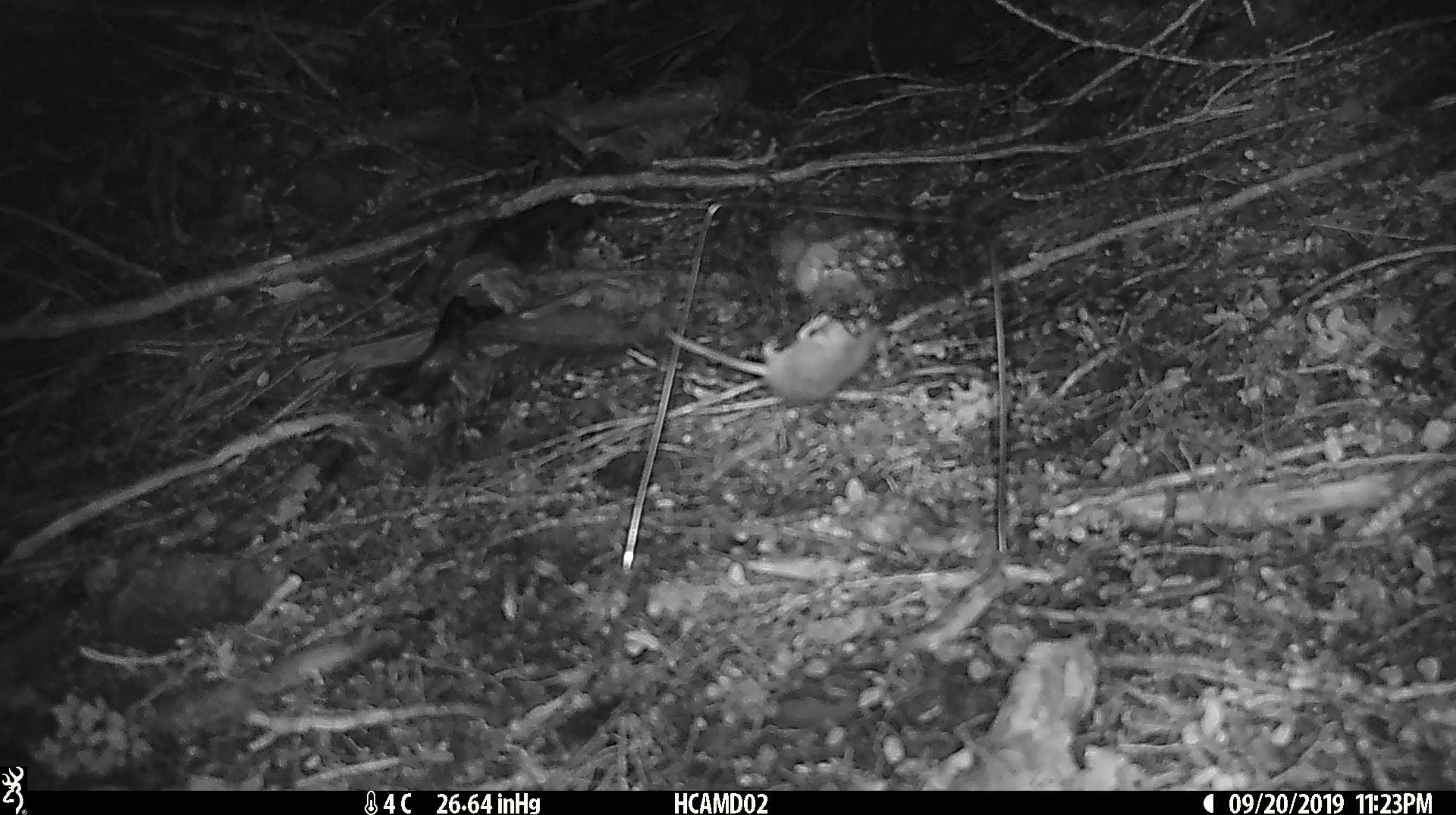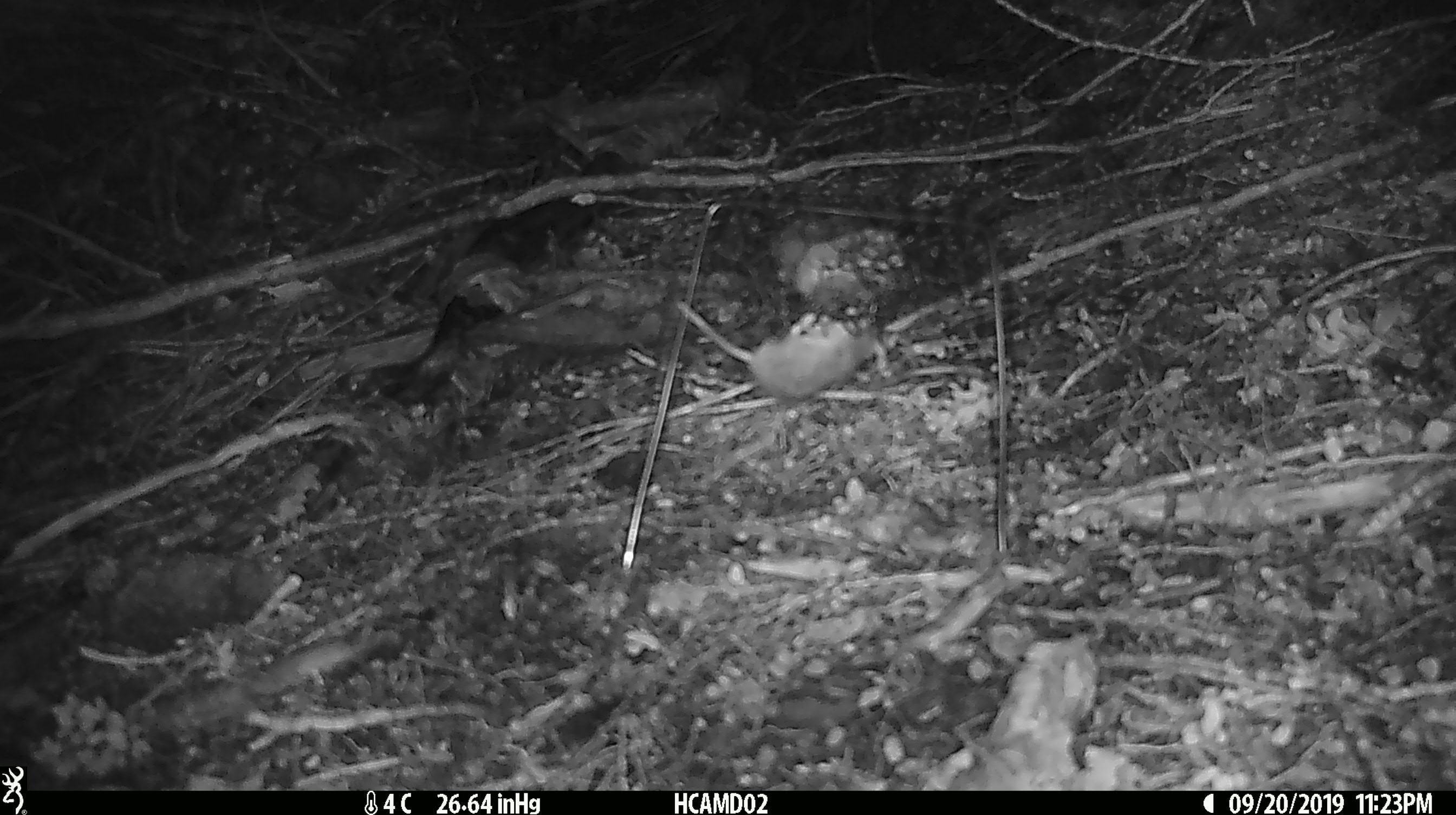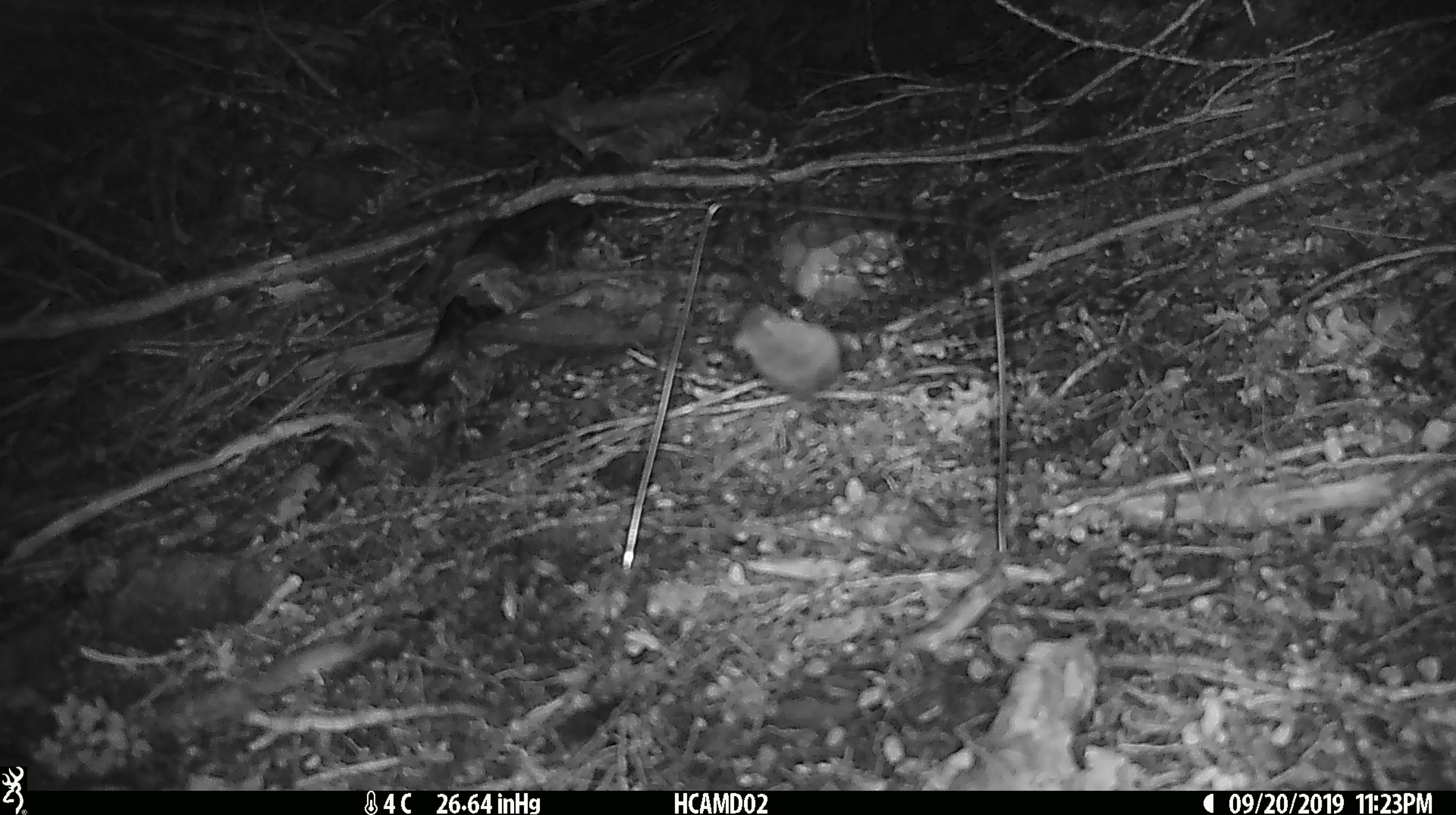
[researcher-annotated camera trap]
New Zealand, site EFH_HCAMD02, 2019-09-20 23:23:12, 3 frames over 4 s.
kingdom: Animalia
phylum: Chordata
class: Mammalia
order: Rodentia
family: Muridae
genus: Mus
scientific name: Mus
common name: mouse